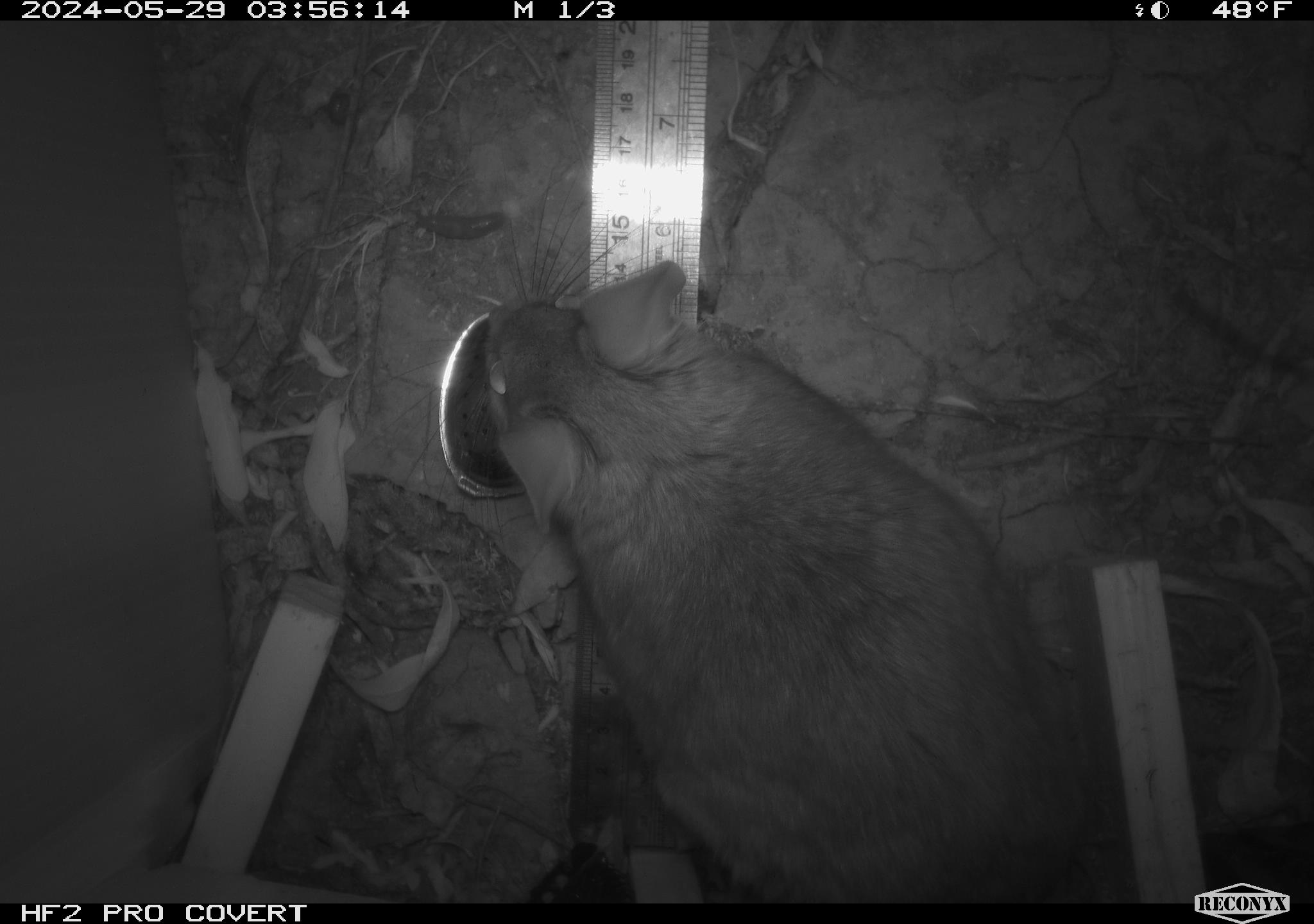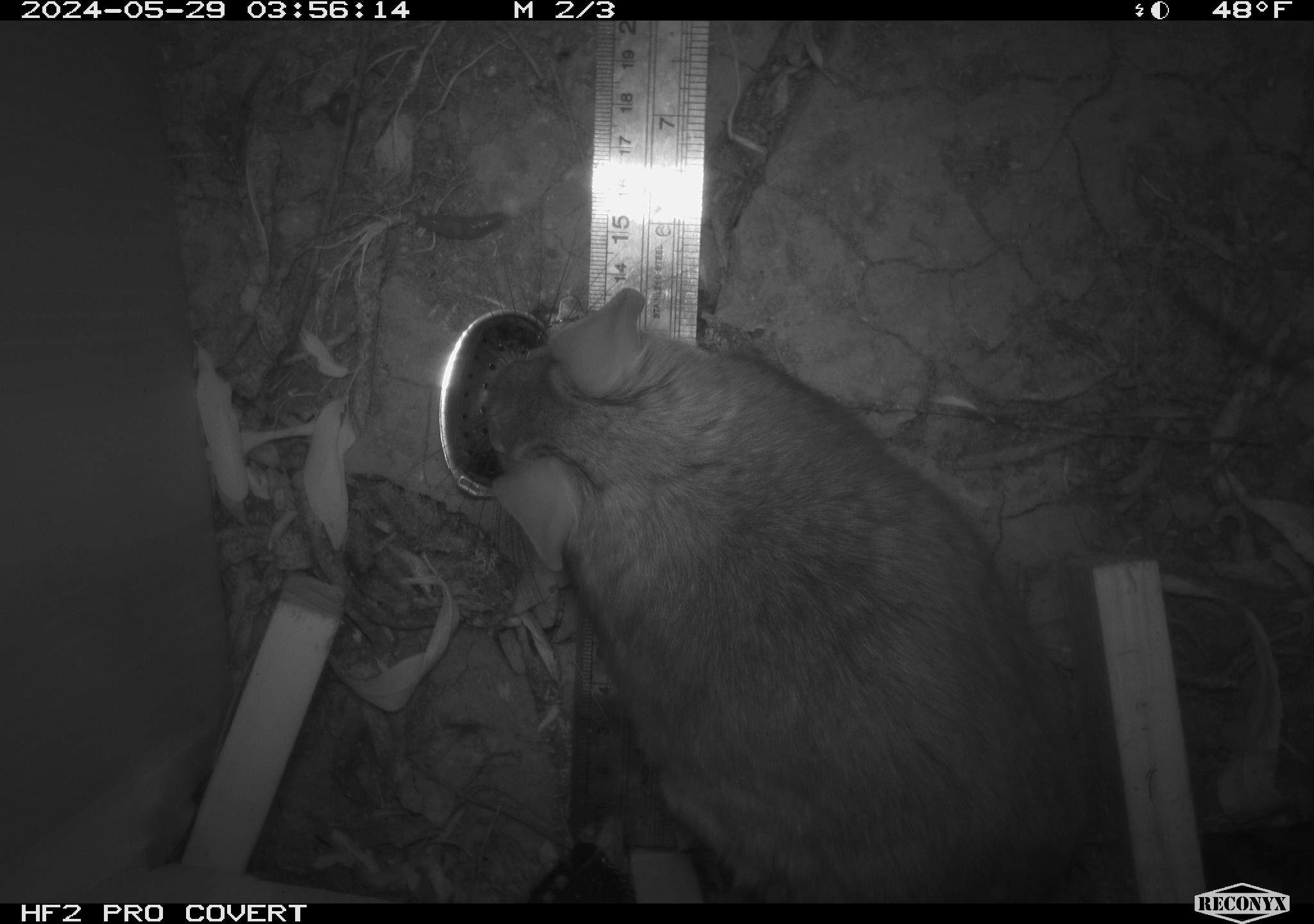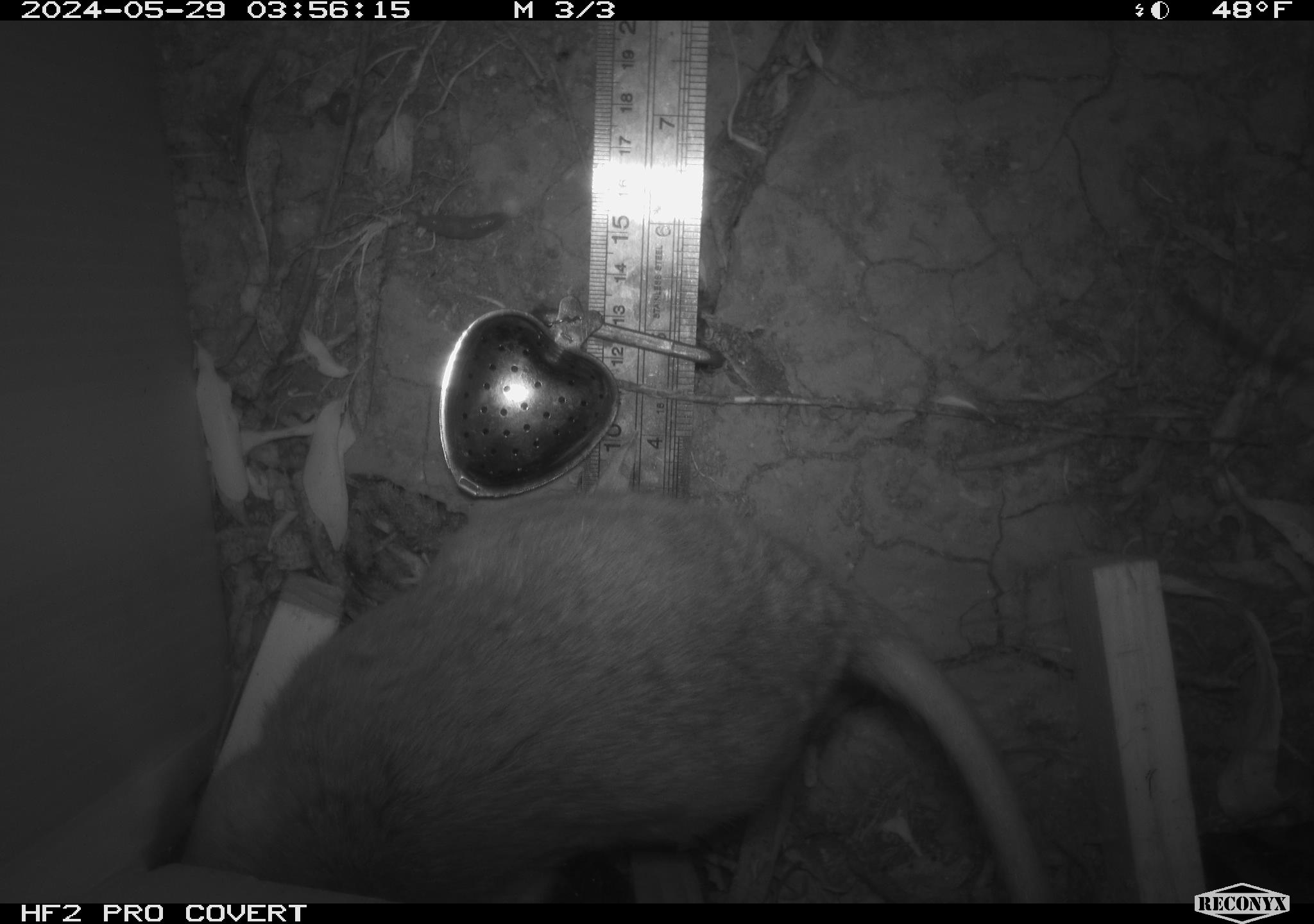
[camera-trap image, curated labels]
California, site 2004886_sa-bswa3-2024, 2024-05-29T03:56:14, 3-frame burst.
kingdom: Animalia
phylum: Chordata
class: Mammalia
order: Rodentia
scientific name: Rodentia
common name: woodrat or rat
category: woodrat or rat species